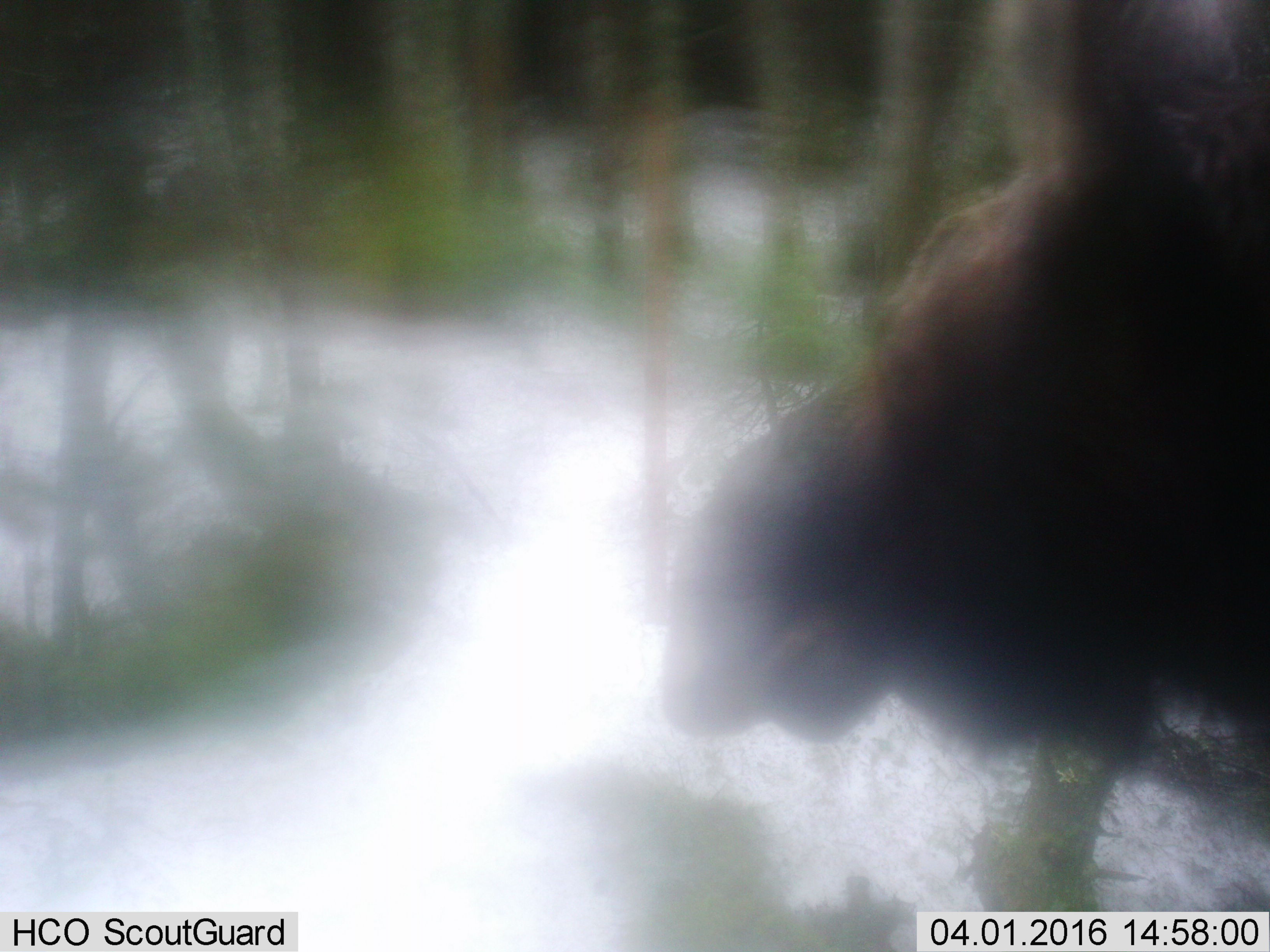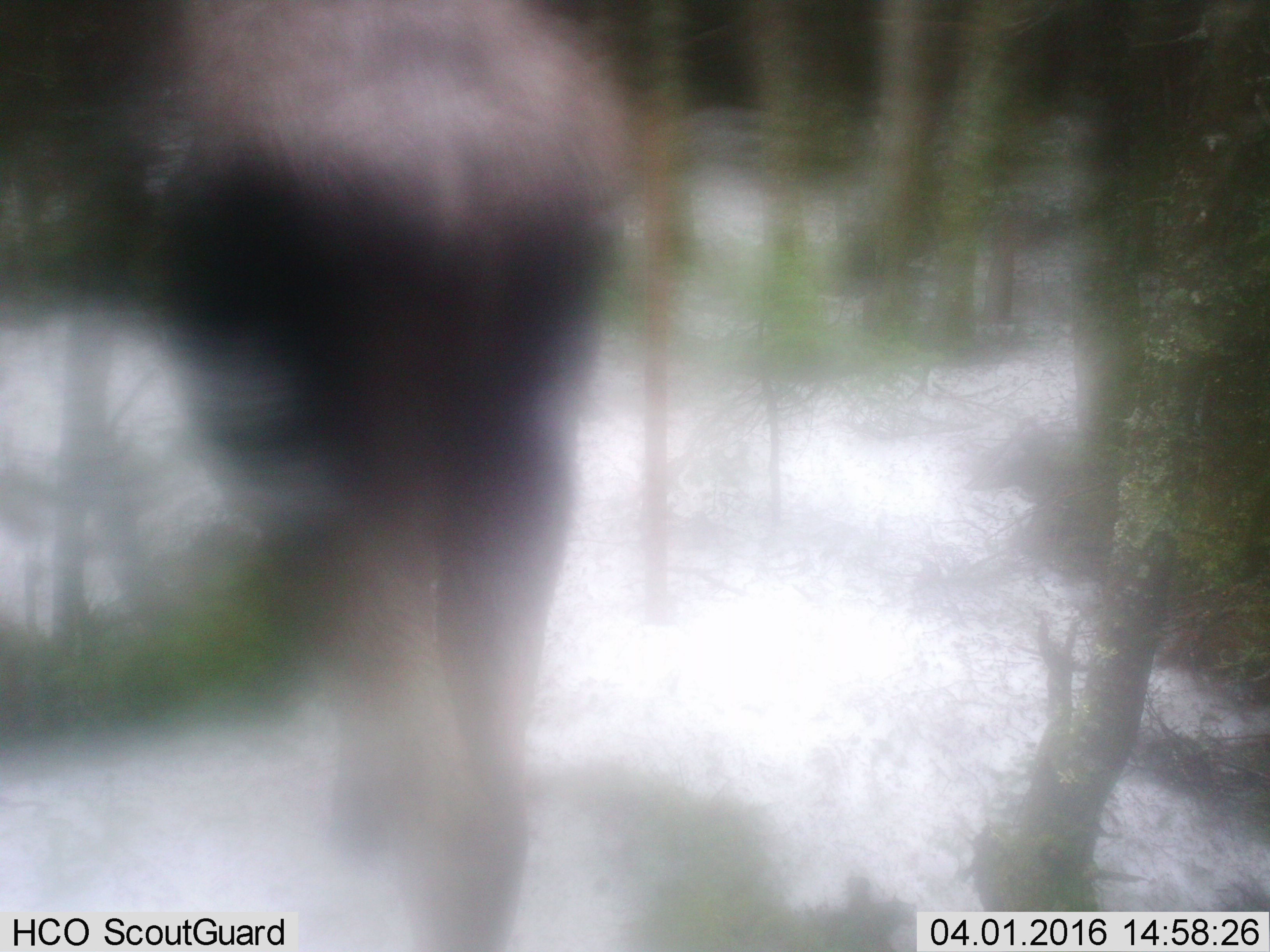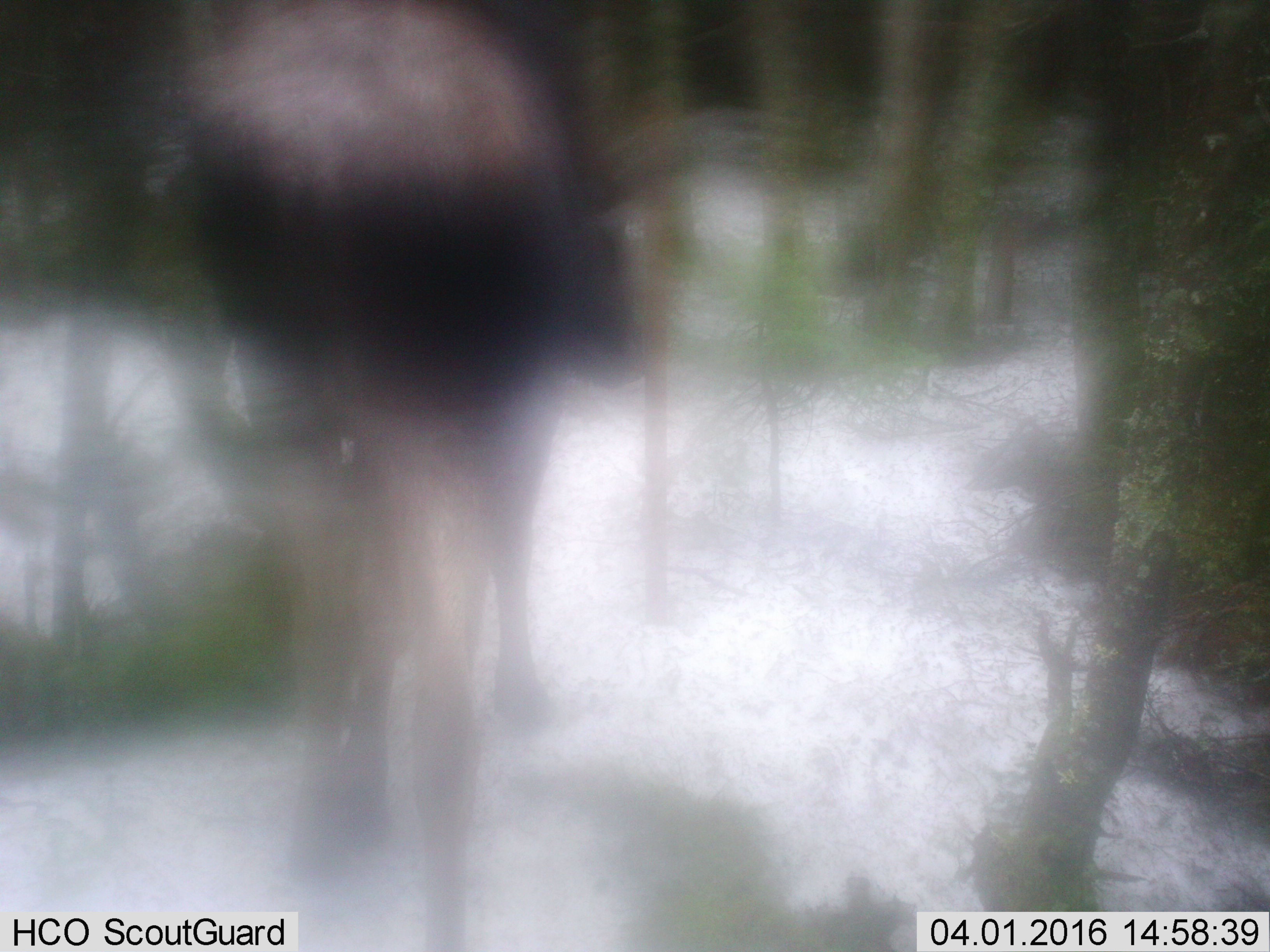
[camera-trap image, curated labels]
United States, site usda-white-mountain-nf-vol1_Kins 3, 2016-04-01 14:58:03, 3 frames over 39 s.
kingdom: Animalia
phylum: Chordata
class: Mammalia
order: Artiodactyla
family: Cervidae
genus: Alces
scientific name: Alces alces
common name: moose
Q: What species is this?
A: Moose (Alces alces).